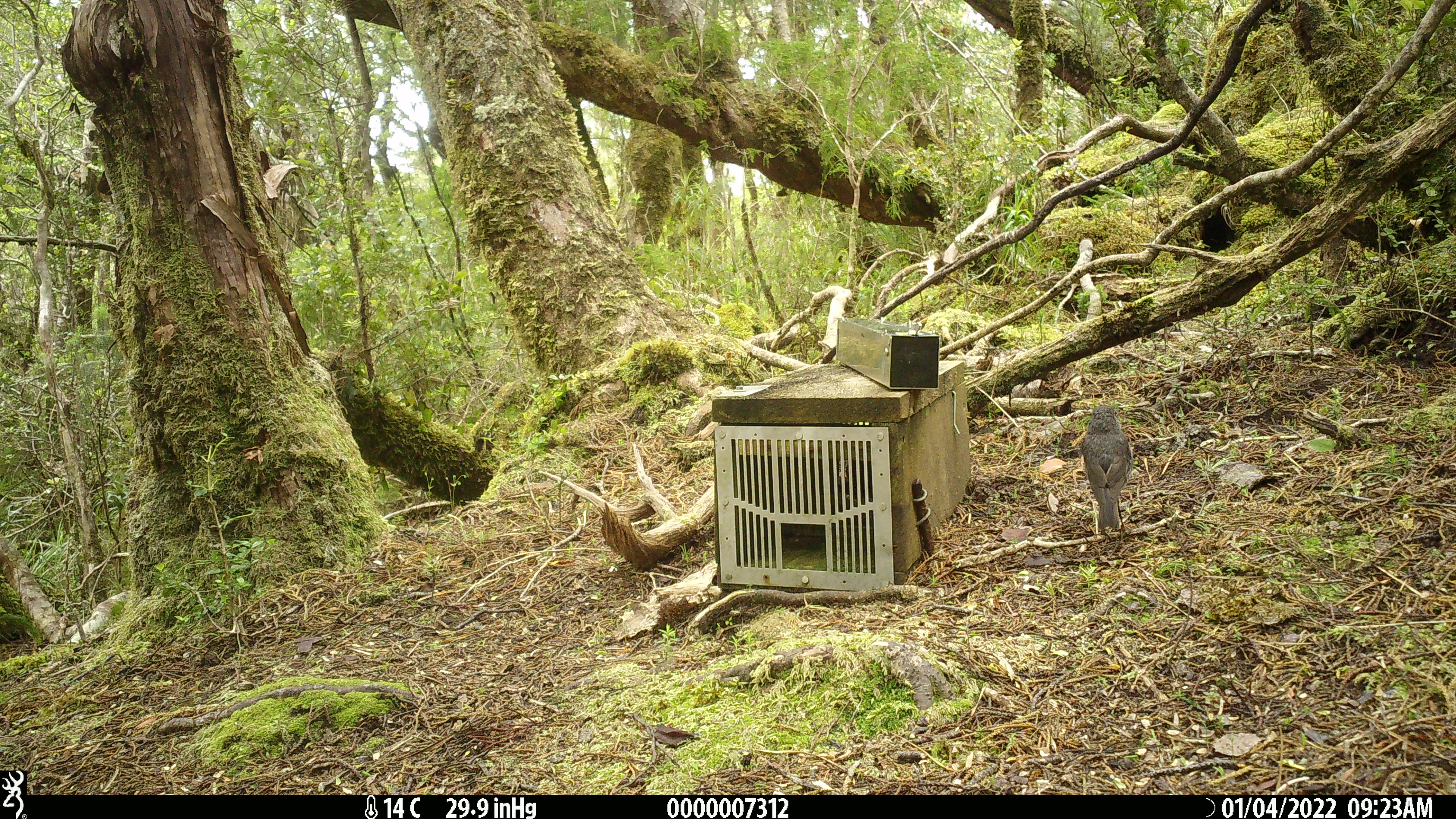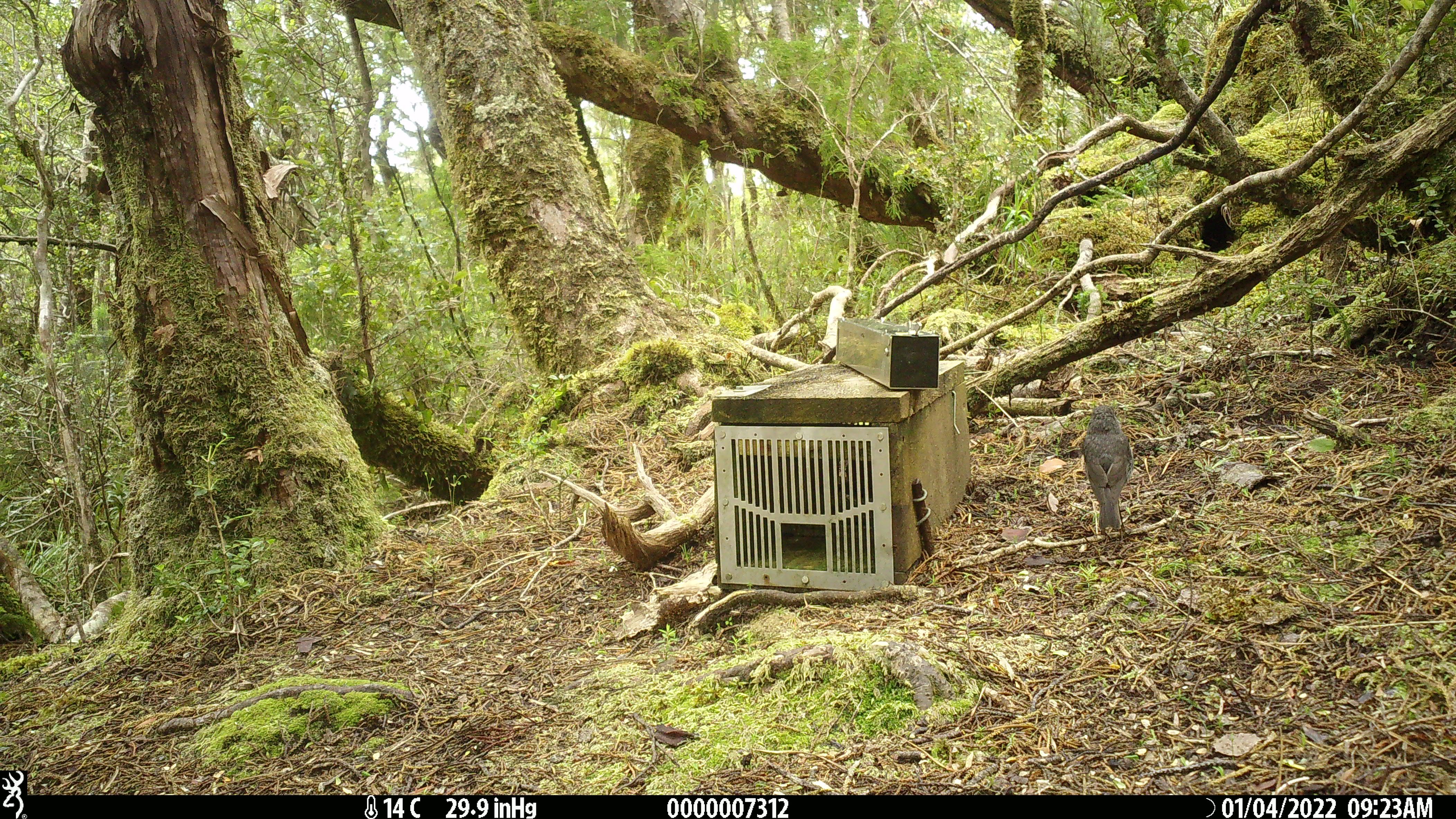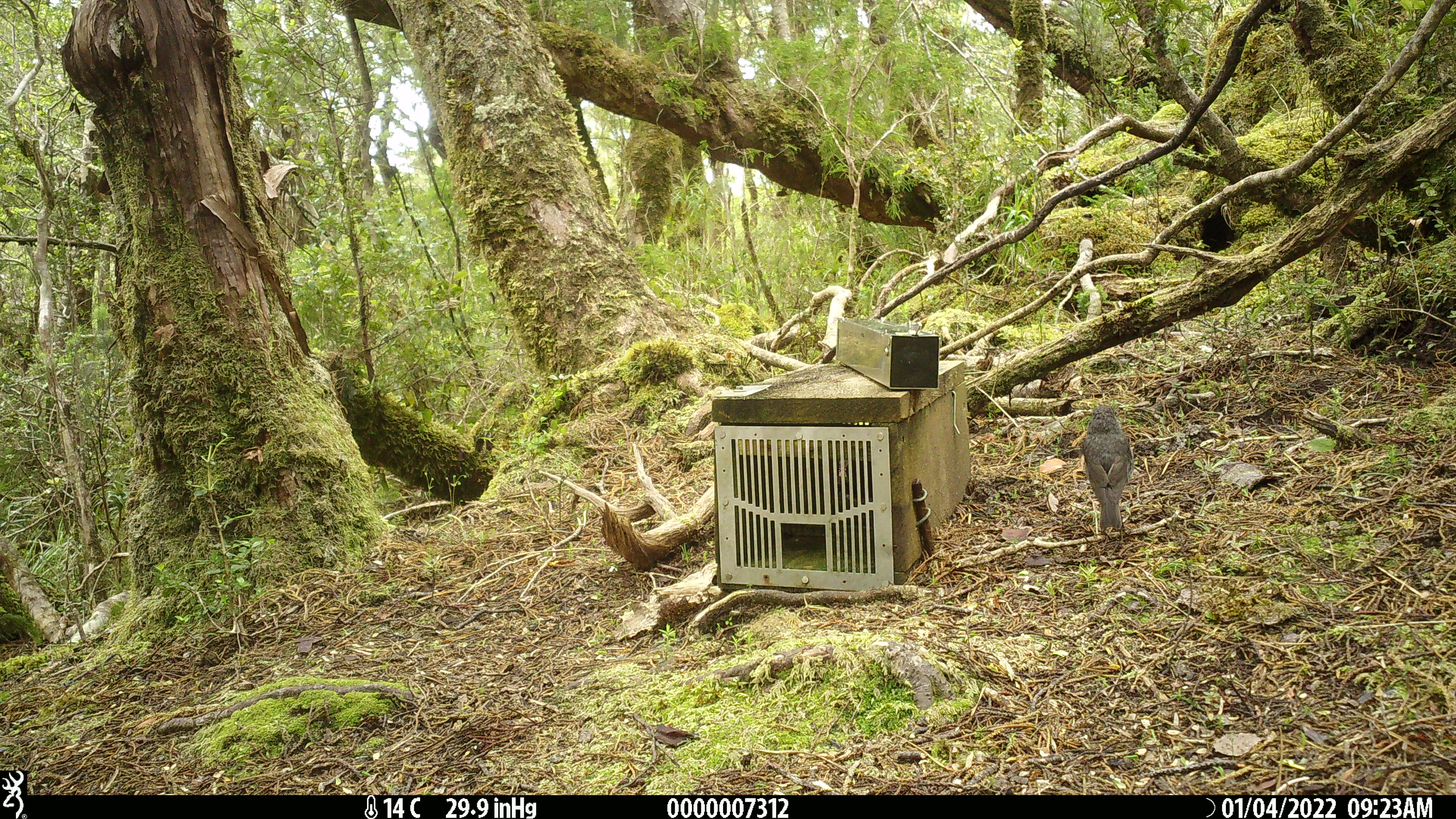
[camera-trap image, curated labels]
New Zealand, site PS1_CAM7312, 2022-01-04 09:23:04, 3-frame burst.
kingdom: Animalia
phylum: Chordata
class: Aves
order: Passeriformes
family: Petroicidae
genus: Petroica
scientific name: Petroica australis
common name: new zealand robin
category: robin